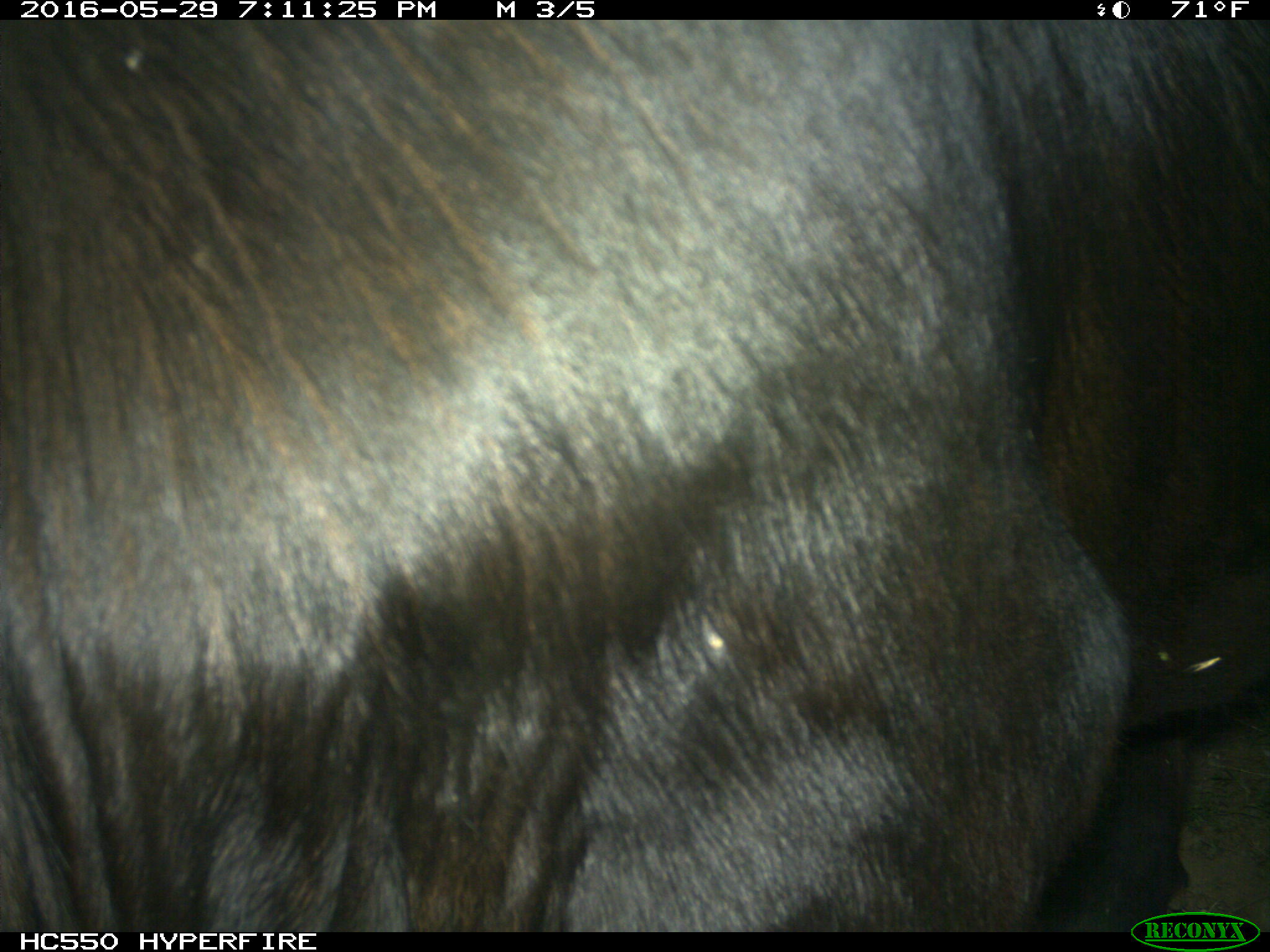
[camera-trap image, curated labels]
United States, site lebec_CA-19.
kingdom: Animalia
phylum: Chordata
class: Mammalia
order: Artiodactyla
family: Bovidae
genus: Bos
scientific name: Bos taurus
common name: domestic cow